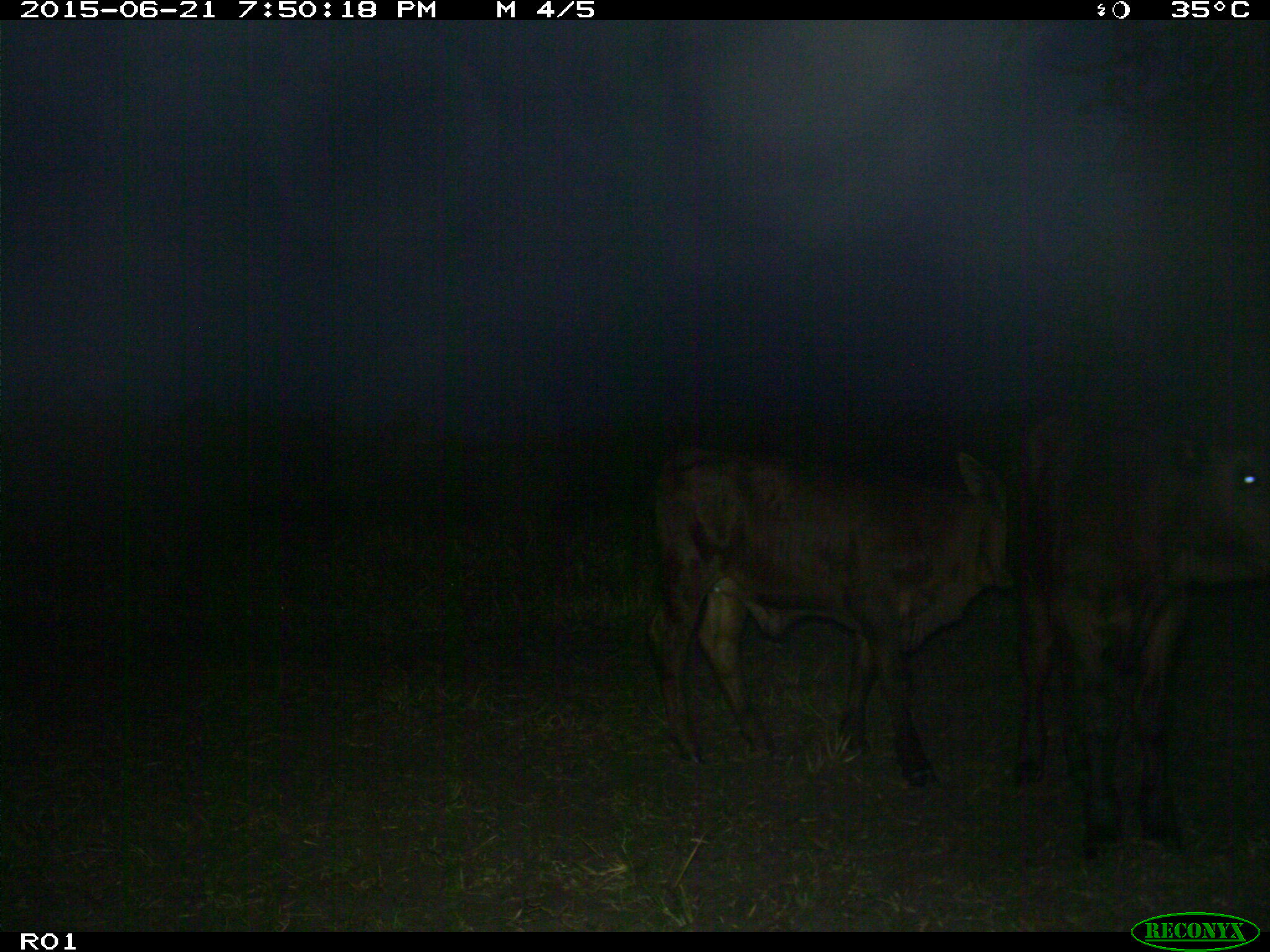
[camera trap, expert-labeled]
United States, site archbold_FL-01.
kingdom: Animalia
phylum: Chordata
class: Mammalia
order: Artiodactyla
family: Bovidae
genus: Bos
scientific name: Bos taurus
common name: domestic cow